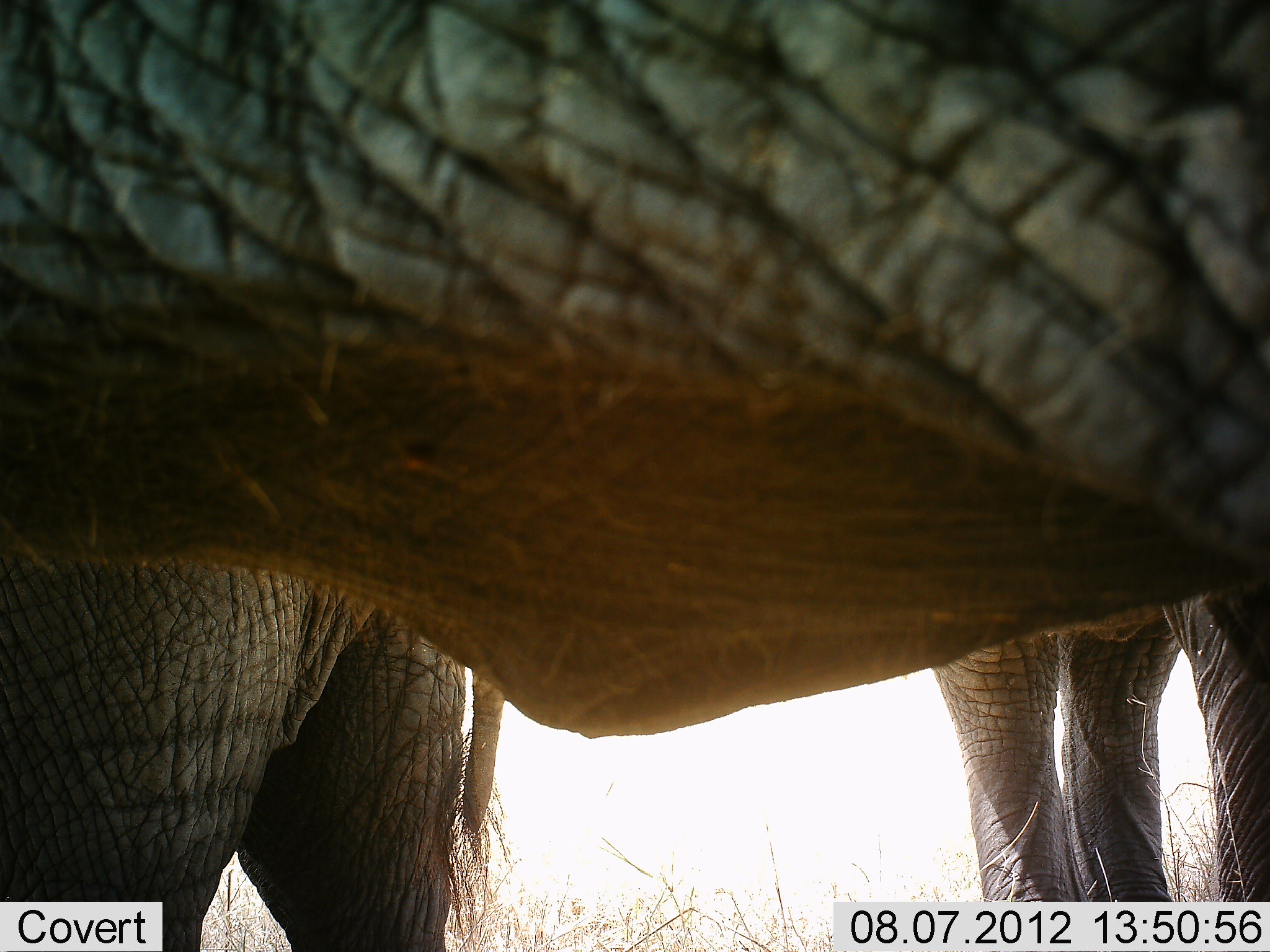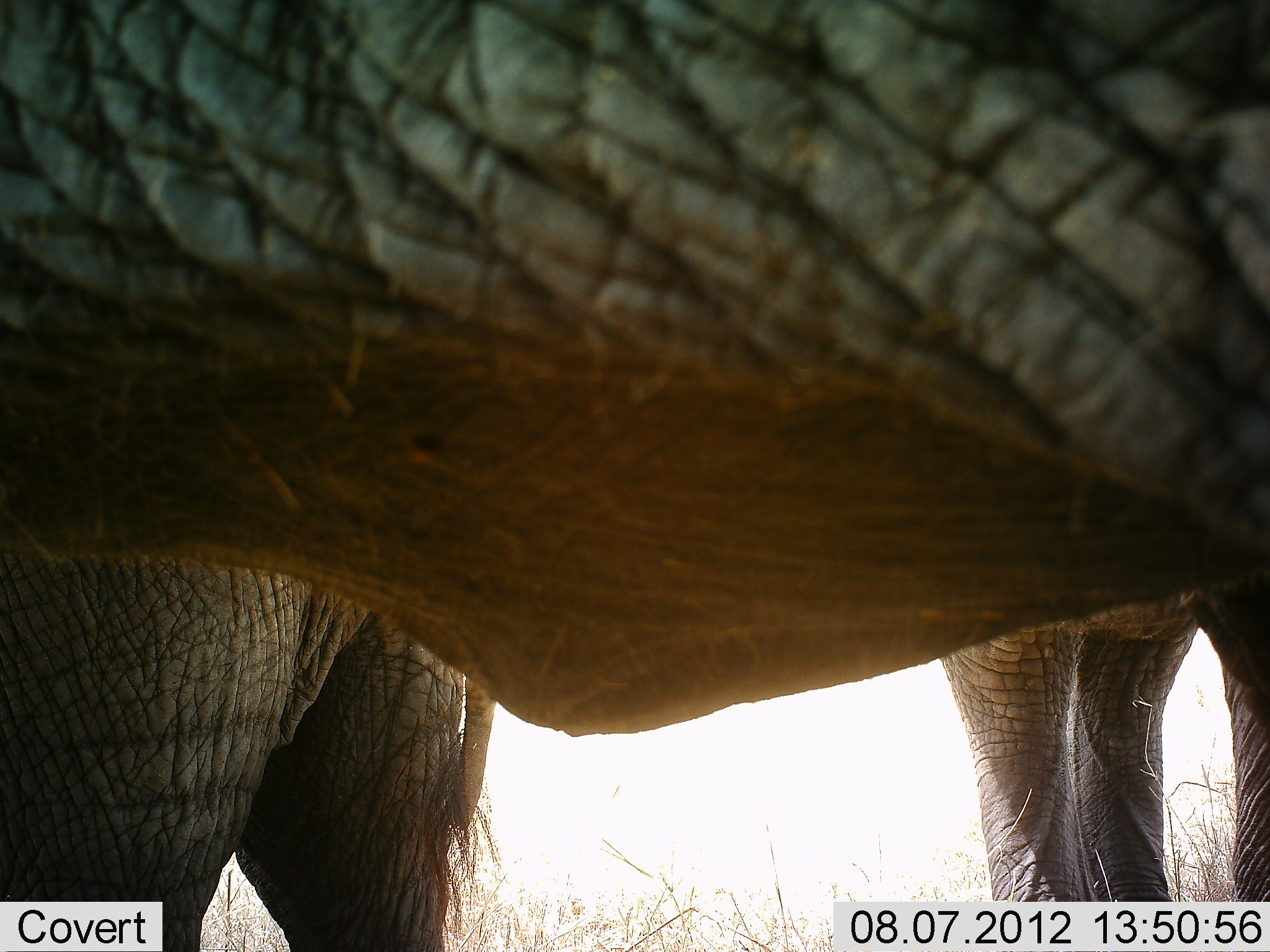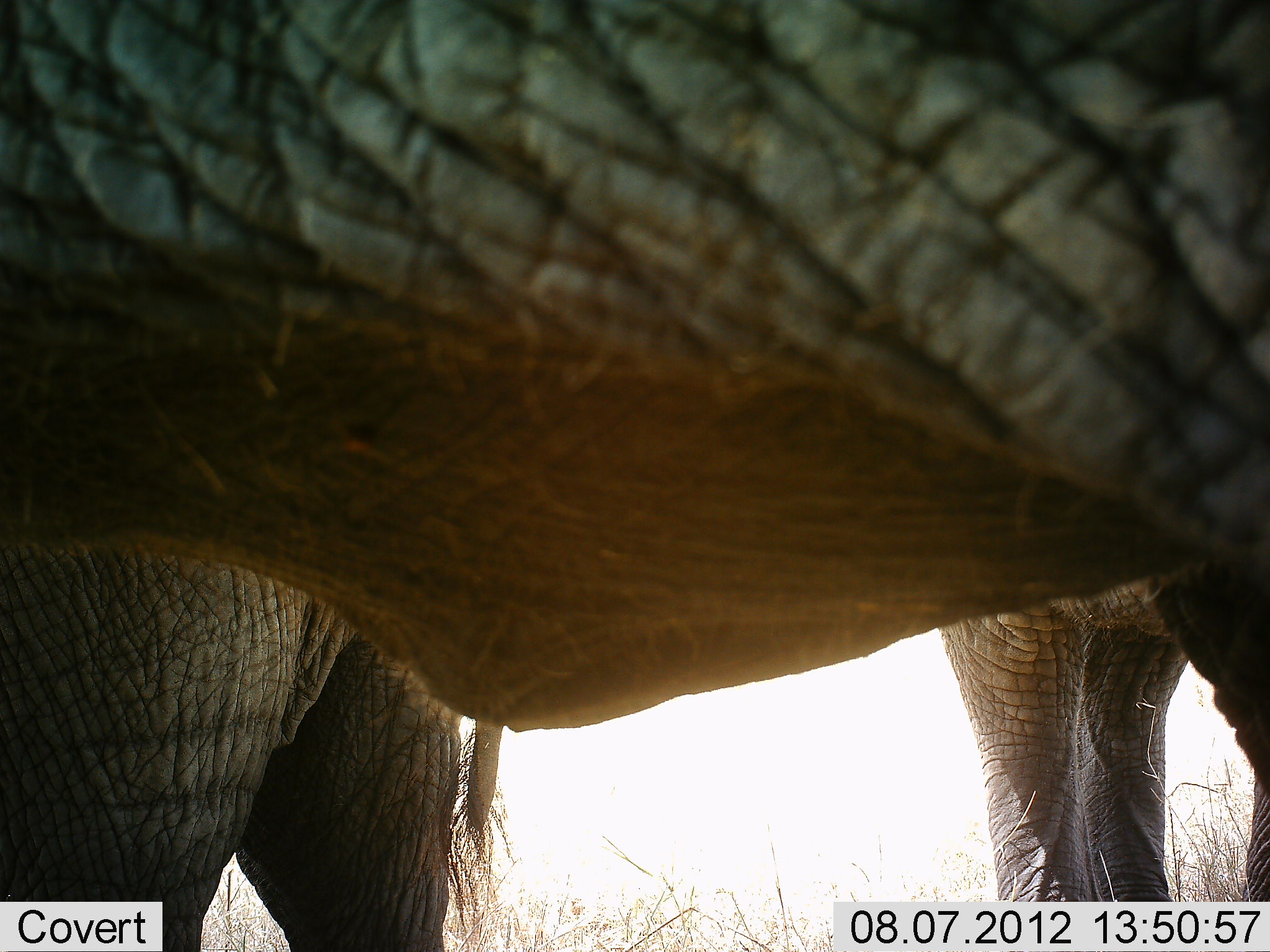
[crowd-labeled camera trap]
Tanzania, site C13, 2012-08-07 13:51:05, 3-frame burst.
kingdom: Animalia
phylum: Chordata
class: Mammalia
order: Proboscidea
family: Elephantidae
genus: Loxodonta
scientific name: Loxodonta africana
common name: african bush elephant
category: elephant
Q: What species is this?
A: Elephant (african bush elephant) (Loxodonta africana).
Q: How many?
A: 3.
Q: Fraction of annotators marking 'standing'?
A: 90%.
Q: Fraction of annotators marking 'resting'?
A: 10%.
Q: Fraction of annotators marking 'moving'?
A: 0%.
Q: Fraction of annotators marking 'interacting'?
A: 0%.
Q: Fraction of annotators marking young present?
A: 0%.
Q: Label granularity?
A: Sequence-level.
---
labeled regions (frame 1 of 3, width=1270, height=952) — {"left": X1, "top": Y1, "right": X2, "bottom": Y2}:
group: {"left": 1, "top": 1, "right": 1269, "bottom": 952}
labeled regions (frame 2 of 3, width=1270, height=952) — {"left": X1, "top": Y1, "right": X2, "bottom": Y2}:
group: {"left": 1, "top": 1, "right": 1269, "bottom": 952}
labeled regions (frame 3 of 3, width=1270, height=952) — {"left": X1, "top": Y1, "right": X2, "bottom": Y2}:
group: {"left": 1, "top": 1, "right": 1269, "bottom": 952}